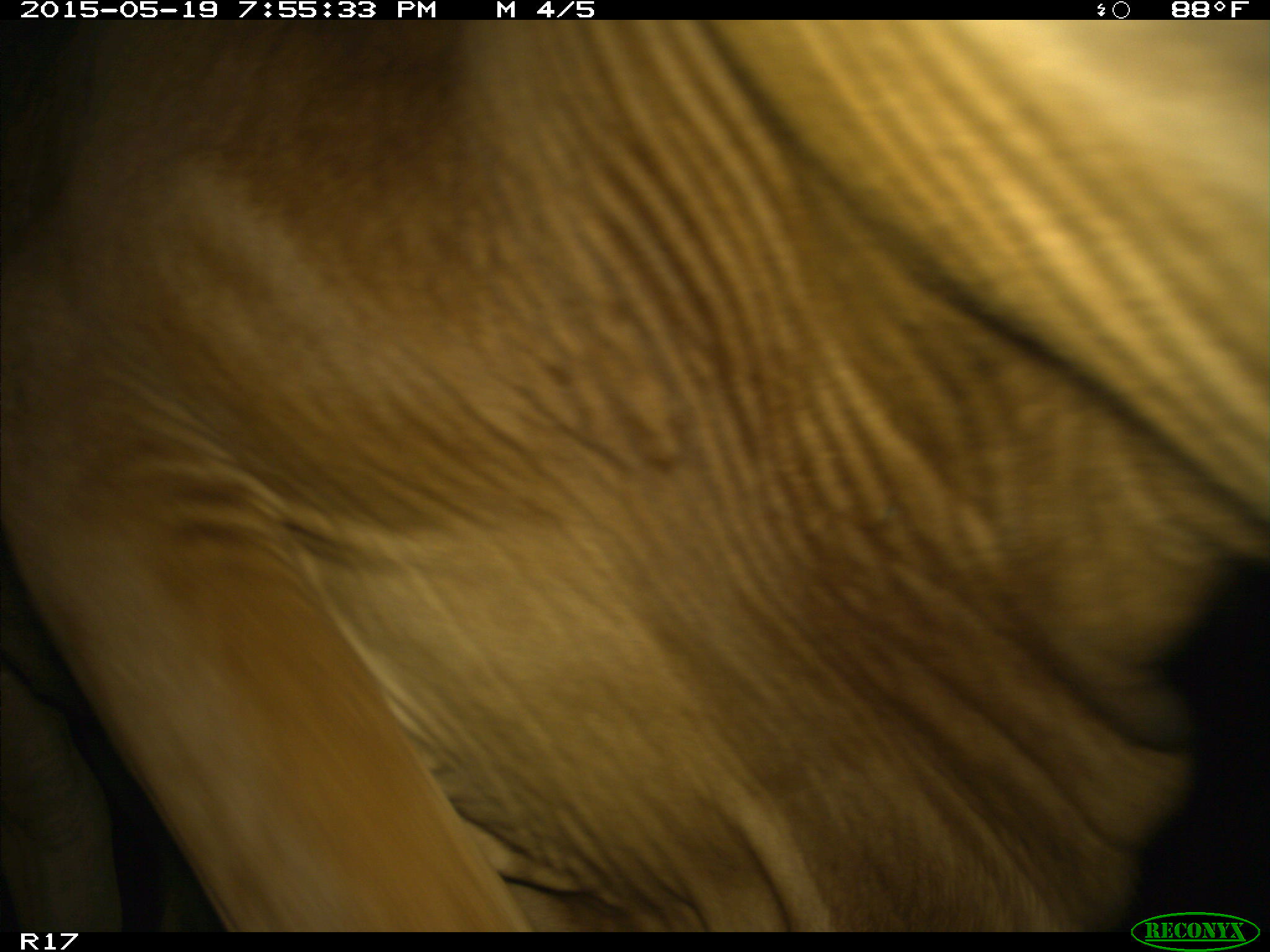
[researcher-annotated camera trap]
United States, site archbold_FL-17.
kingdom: Animalia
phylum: Chordata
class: Mammalia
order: Artiodactyla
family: Bovidae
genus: Bos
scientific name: Bos taurus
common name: domestic cow